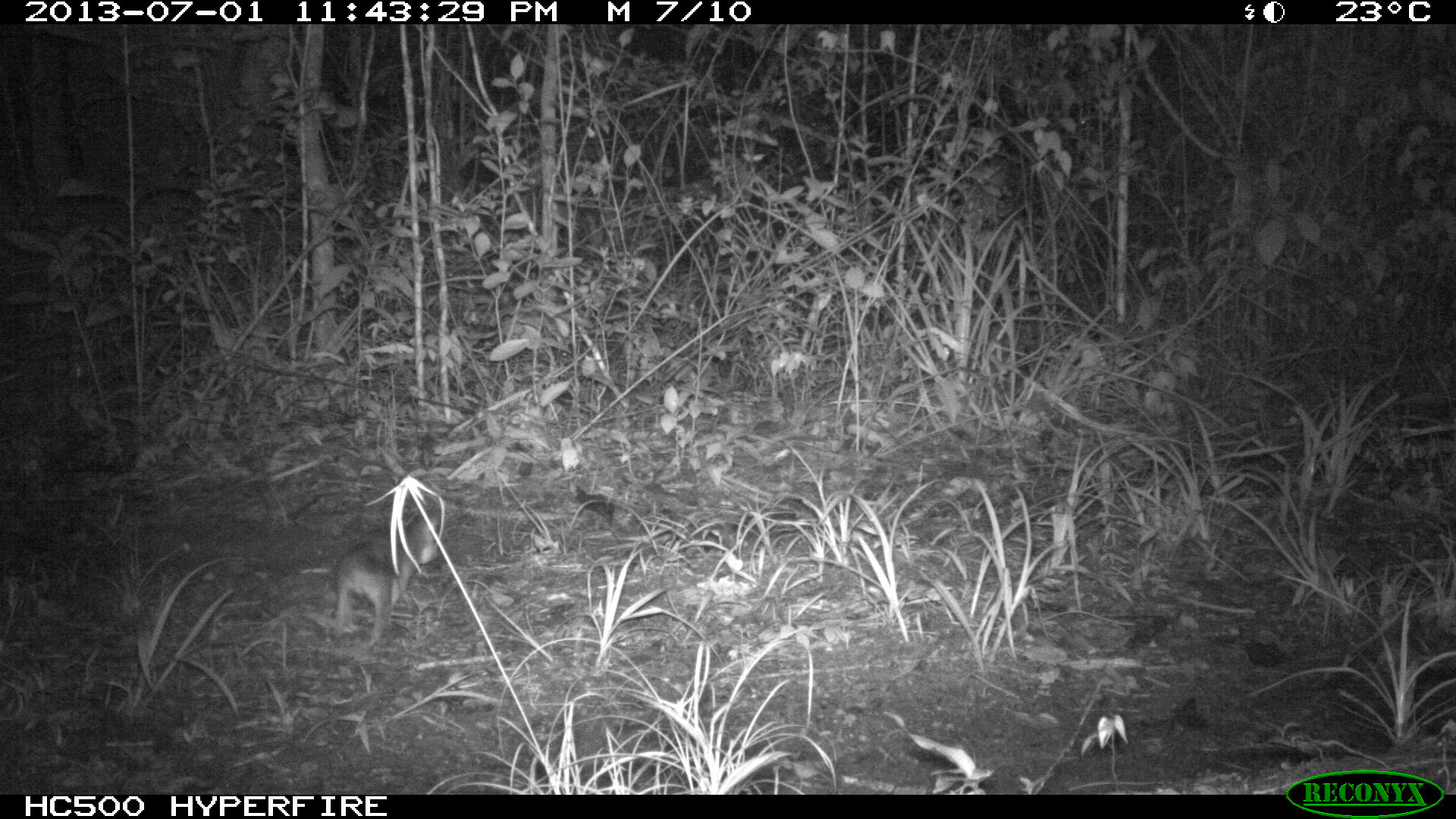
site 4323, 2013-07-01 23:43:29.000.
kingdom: Animalia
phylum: Chordata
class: Mammalia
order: Didelphimorphia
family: Didelphidae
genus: Philander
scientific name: Philander opossum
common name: gray four-eyed opossum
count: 1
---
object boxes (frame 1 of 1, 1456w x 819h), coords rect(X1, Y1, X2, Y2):
philander opossum: rect(327, 511, 443, 639)